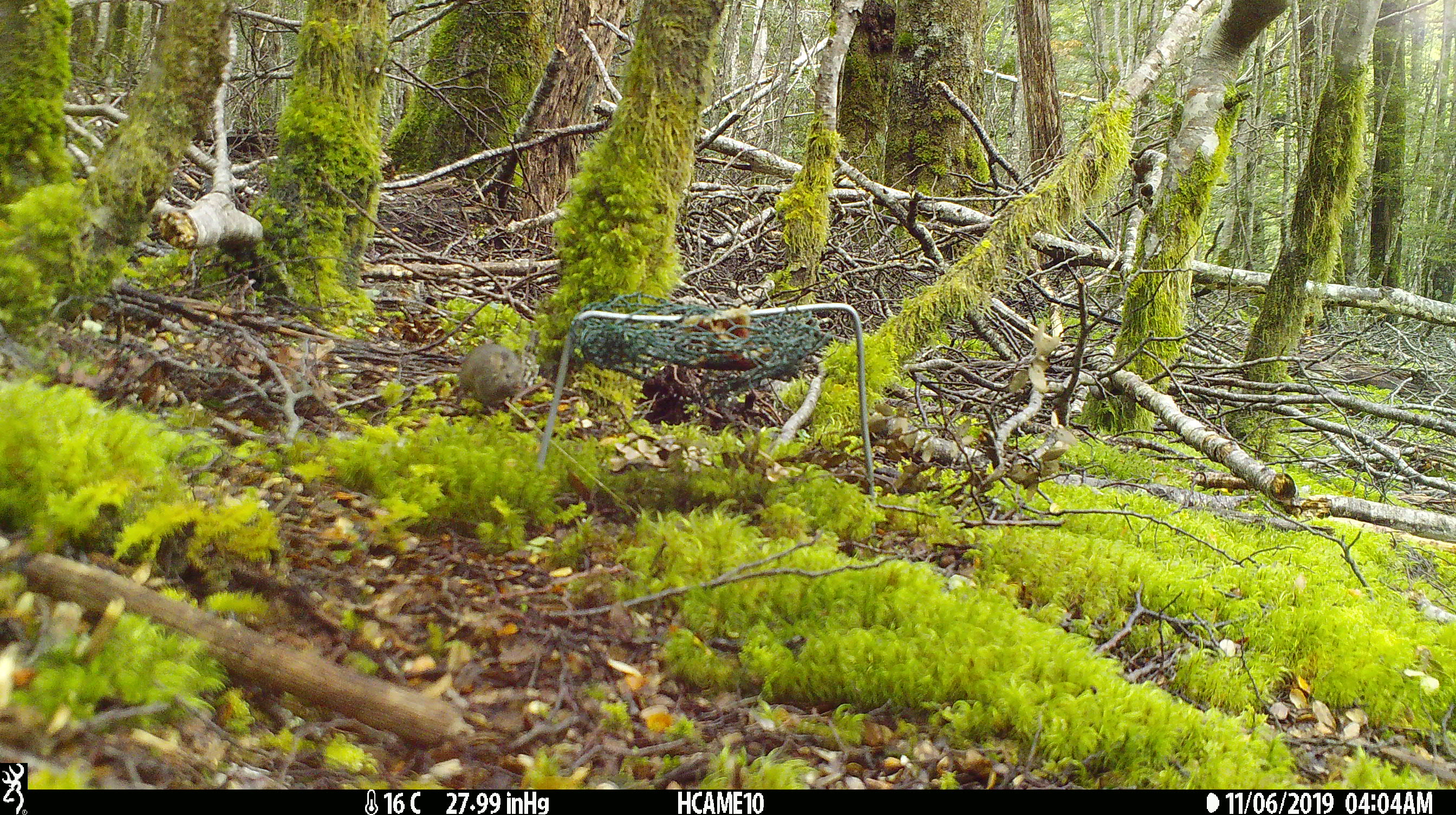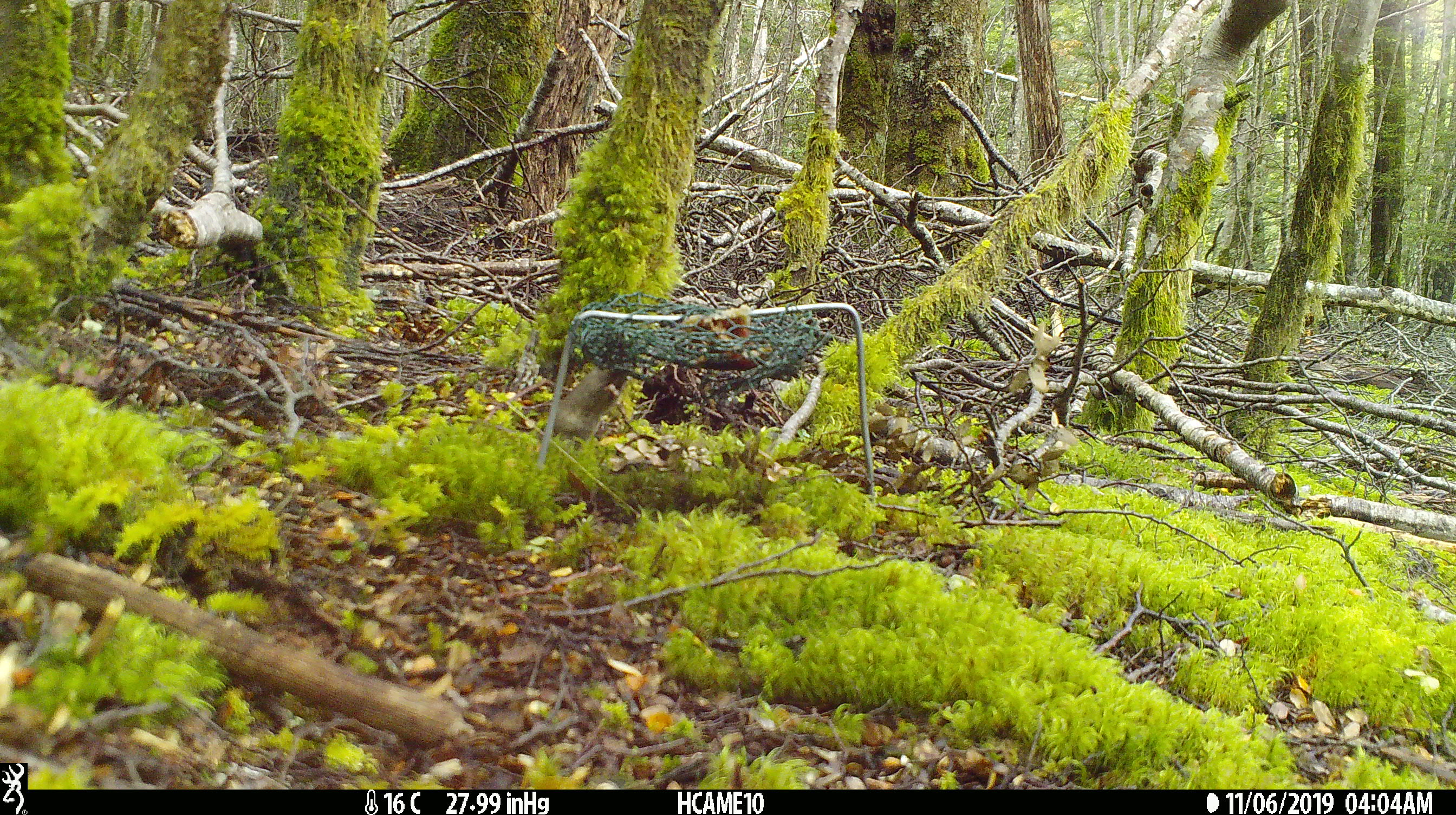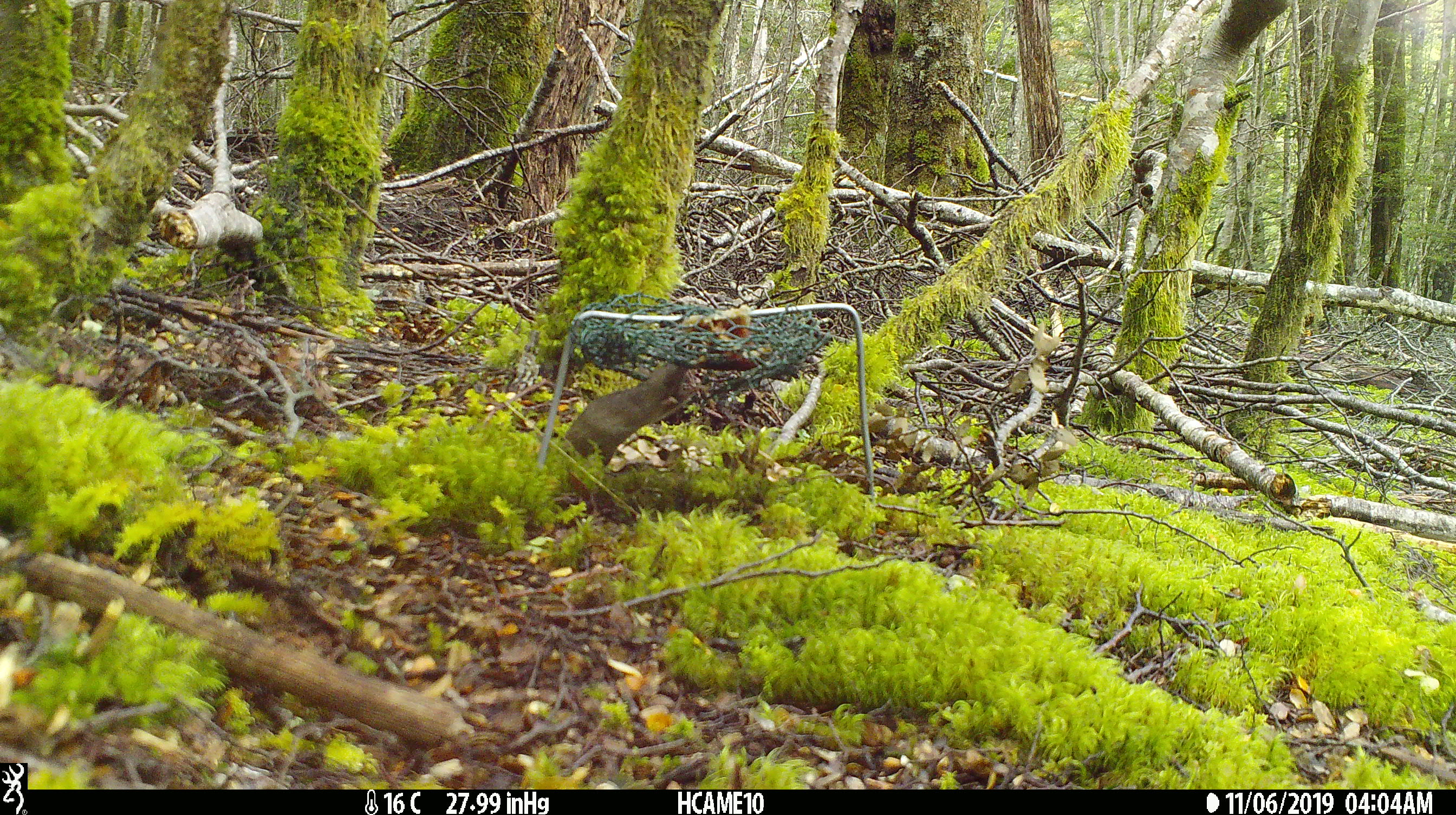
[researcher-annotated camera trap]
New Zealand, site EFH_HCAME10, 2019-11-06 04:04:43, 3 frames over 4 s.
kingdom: Animalia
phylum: Chordata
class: Mammalia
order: Rodentia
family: Muridae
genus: Mus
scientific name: Mus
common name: mouse